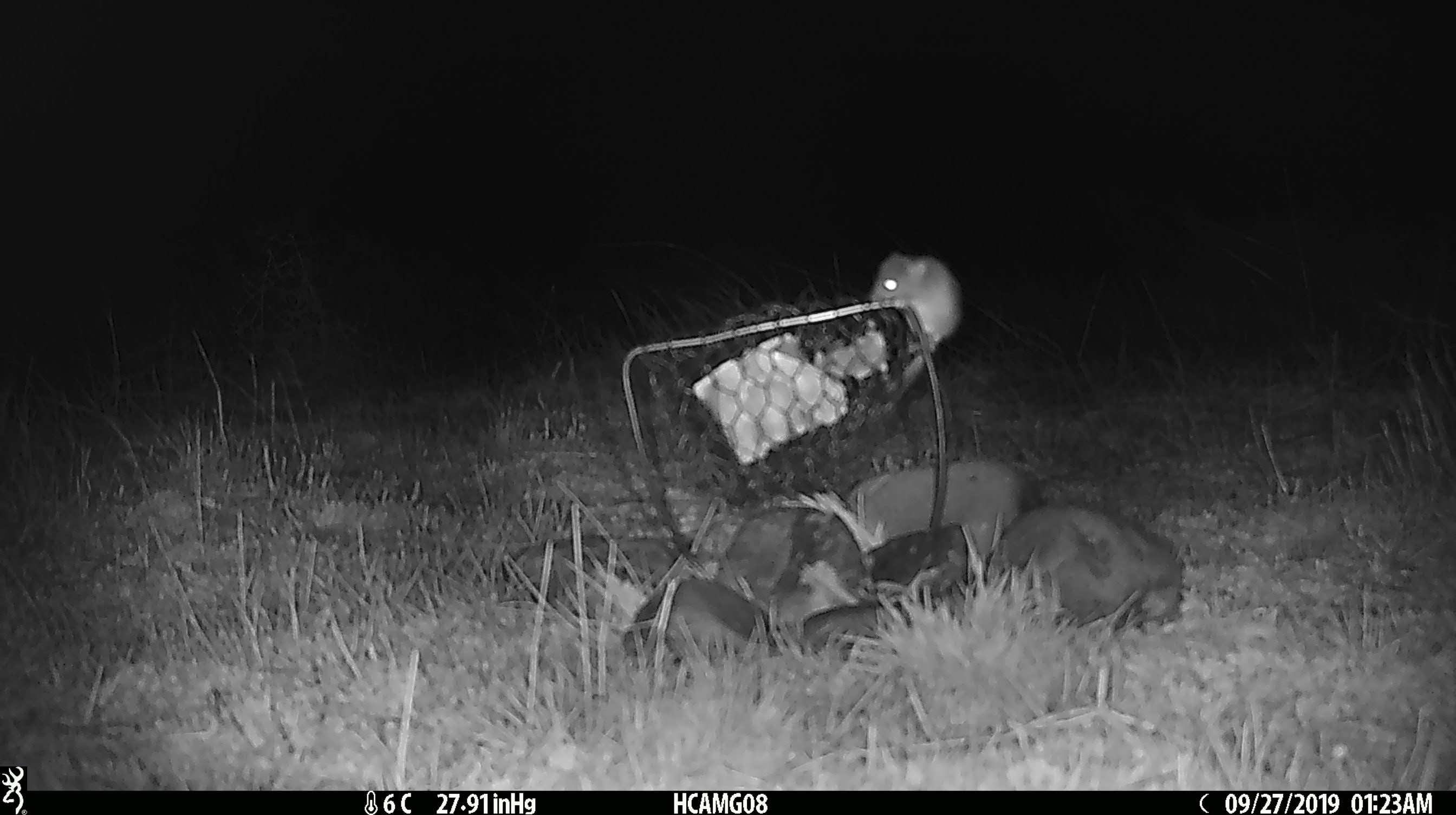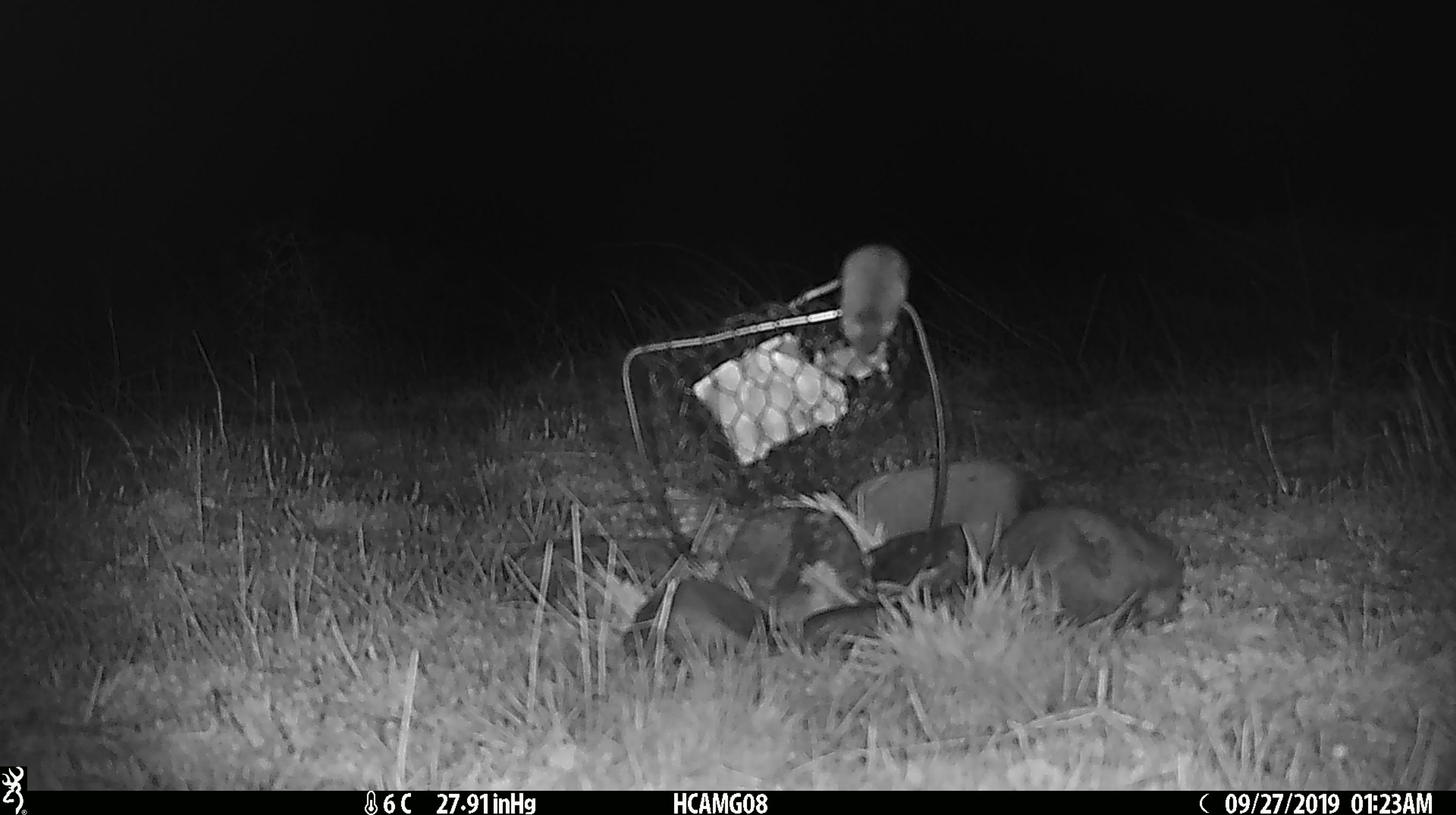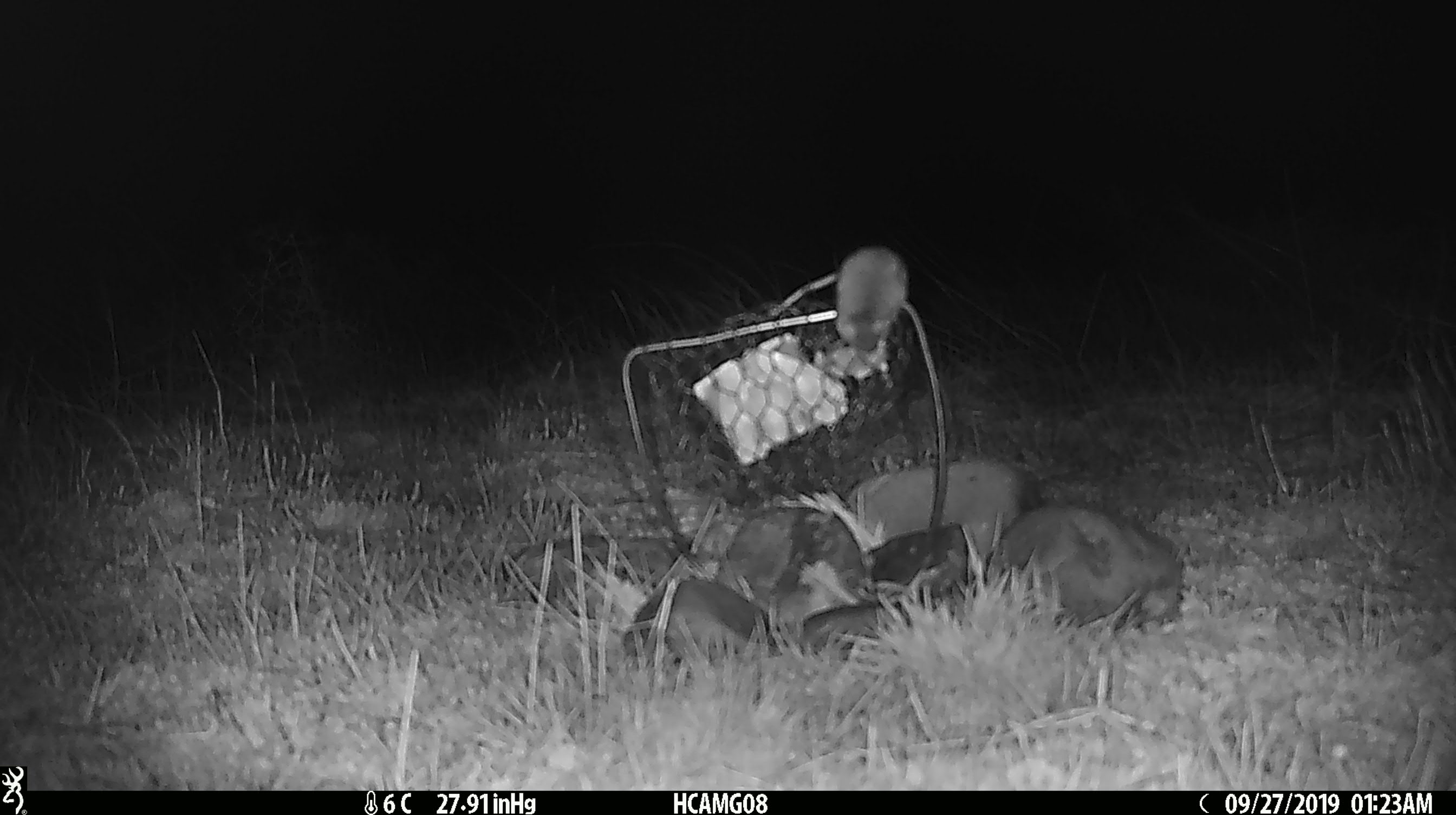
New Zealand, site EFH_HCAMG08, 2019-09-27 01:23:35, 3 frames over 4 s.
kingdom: Animalia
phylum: Chordata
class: Mammalia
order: Rodentia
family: Muridae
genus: Mus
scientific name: Mus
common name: mouse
Mouse (Mus).